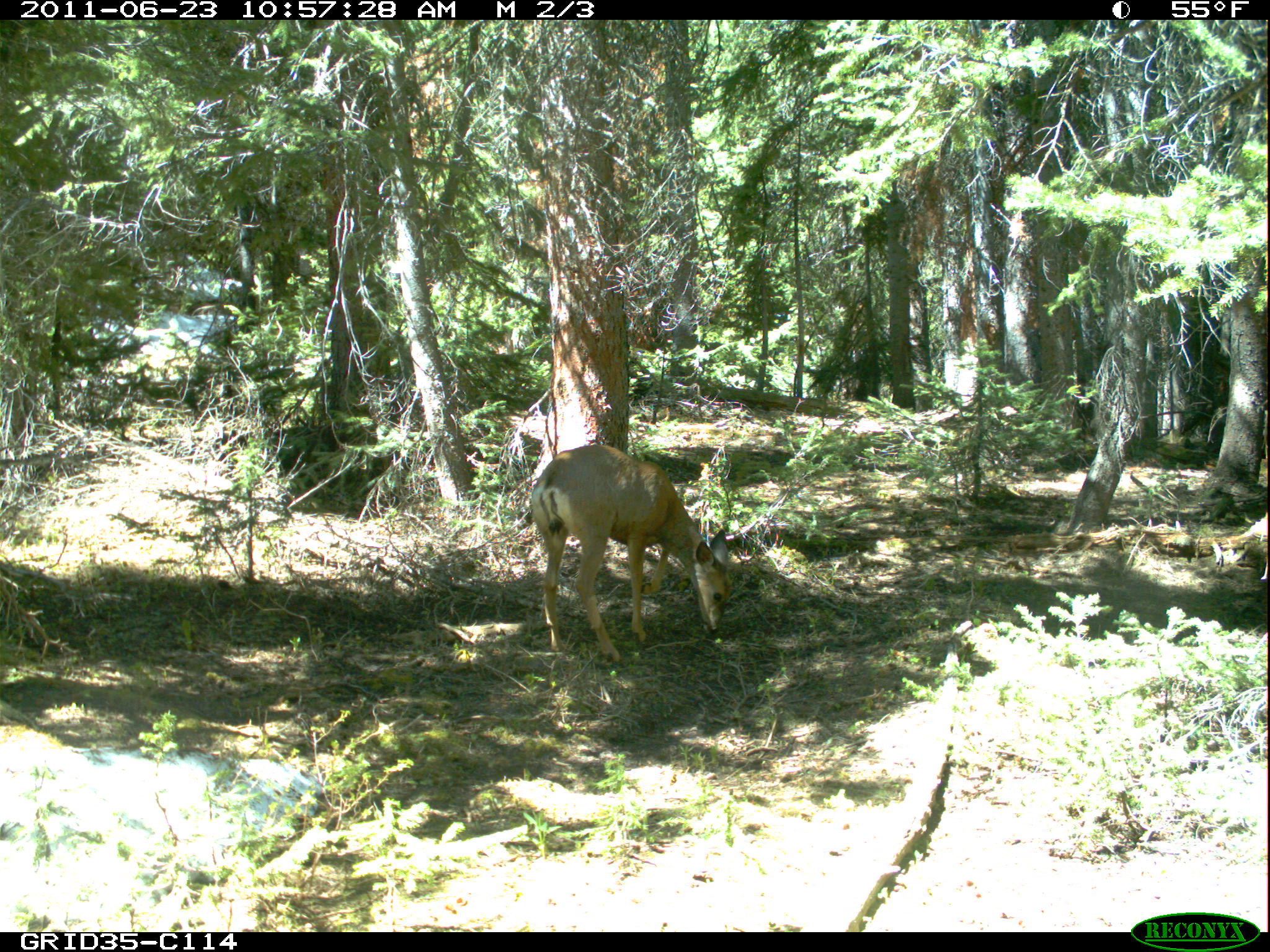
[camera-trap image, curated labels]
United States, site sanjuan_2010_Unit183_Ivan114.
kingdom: Animalia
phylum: Chordata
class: Mammalia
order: Artiodactyla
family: Cervidae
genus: Odocoileus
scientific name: Odocoileus hemionus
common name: mule deer